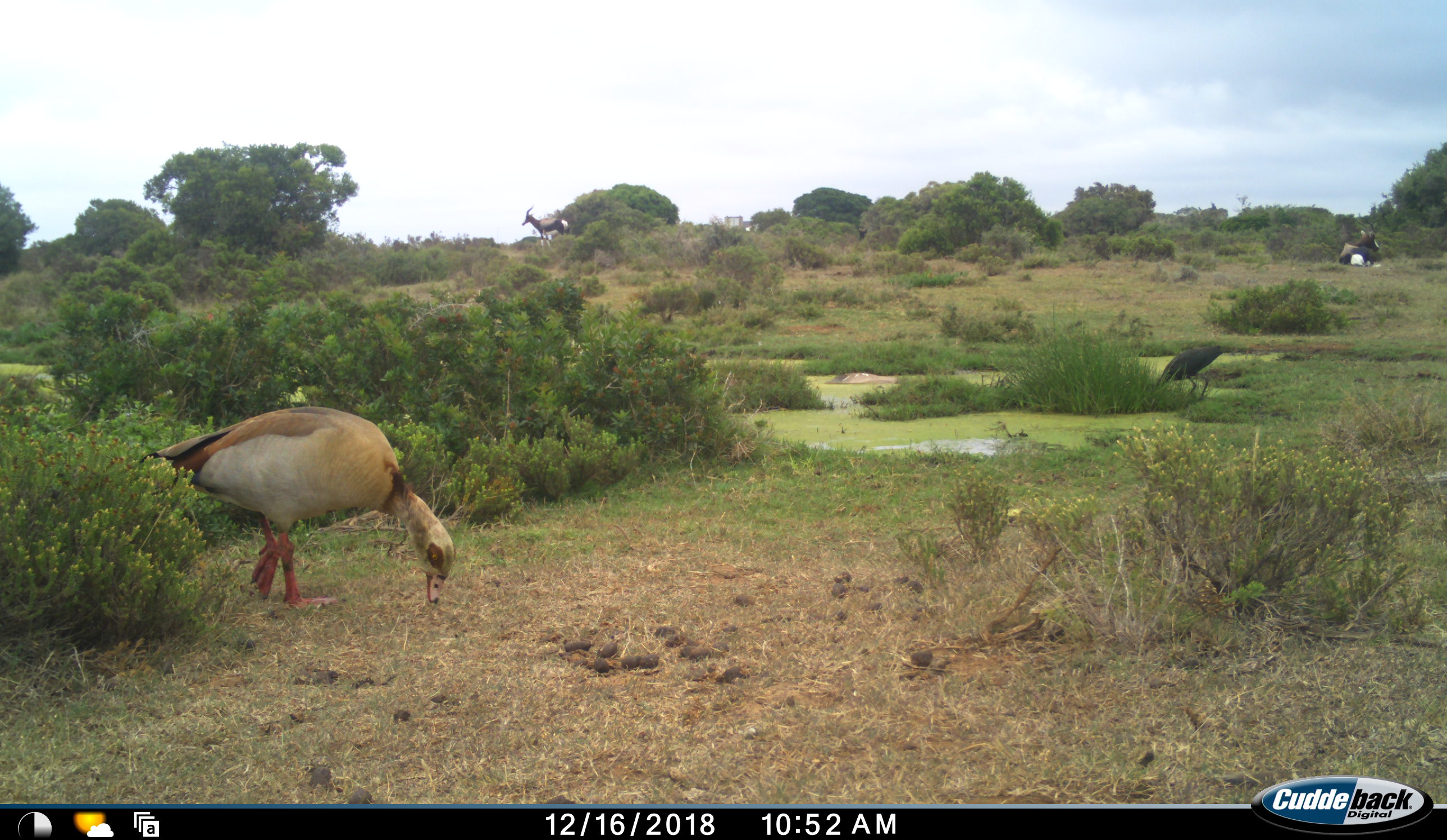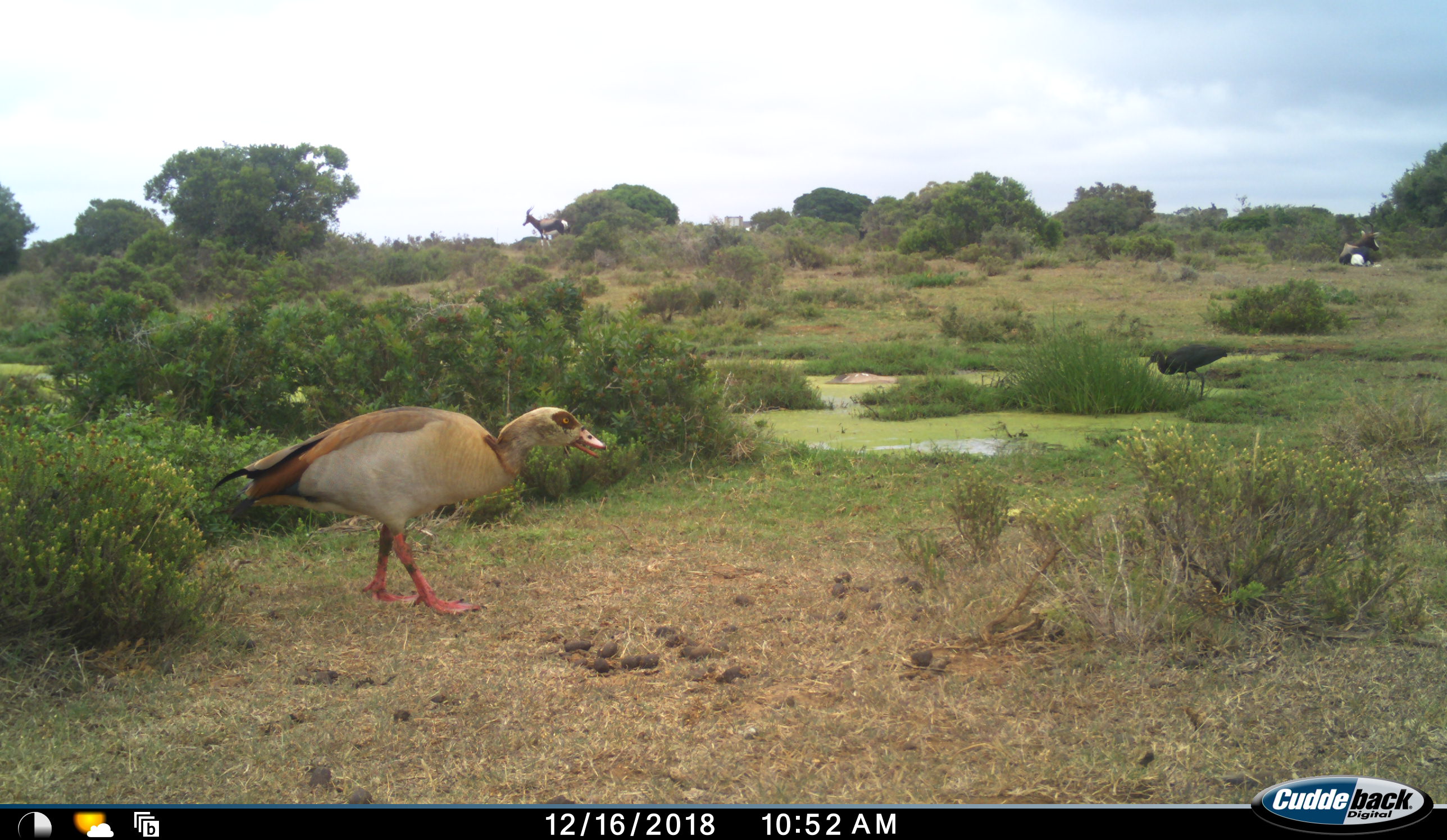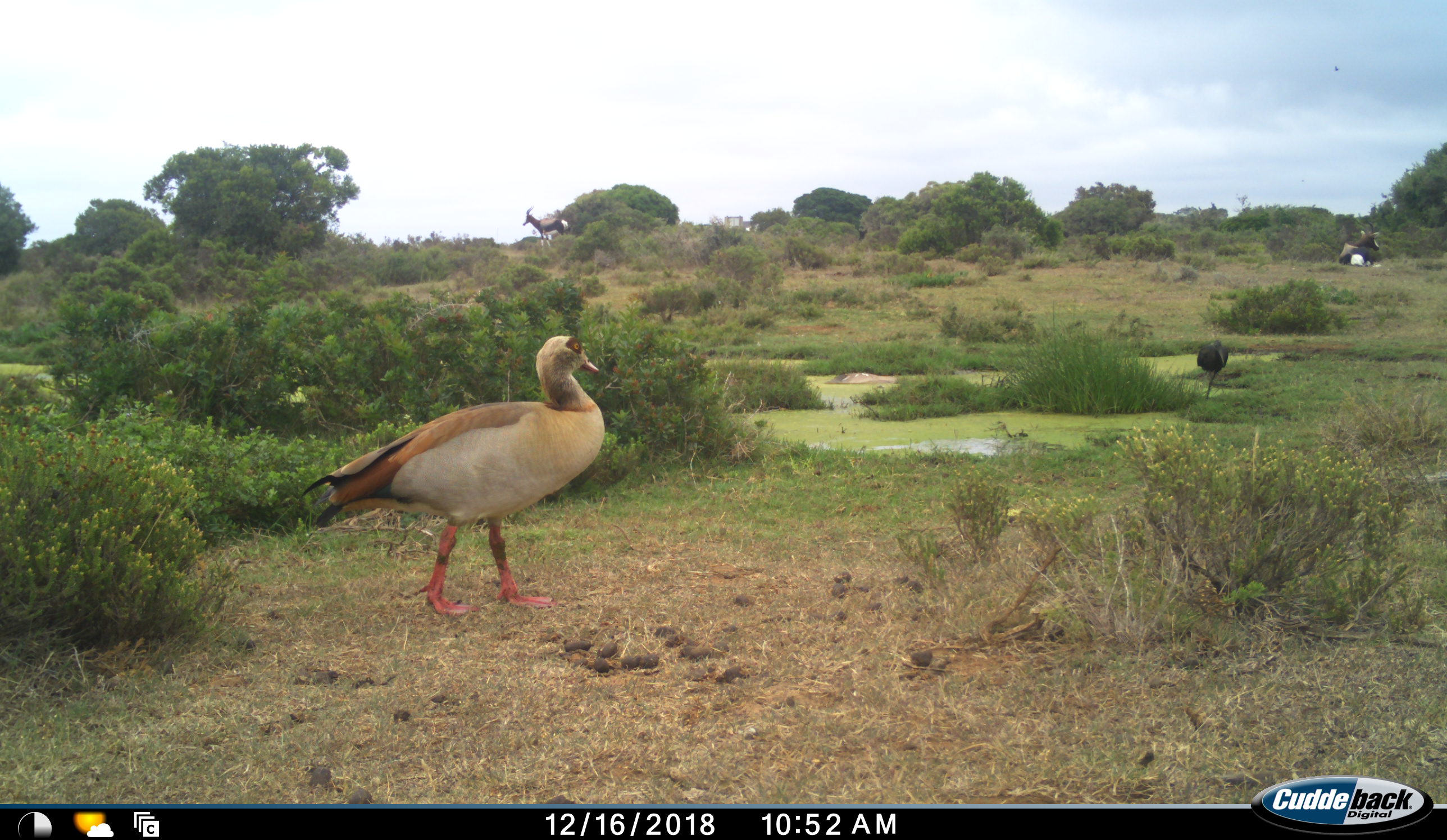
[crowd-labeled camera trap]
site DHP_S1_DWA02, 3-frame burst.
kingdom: Animalia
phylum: Chordata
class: Aves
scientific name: Aves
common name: bird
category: birdother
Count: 2.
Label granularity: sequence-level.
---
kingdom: Animalia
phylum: Chordata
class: Mammalia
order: Artiodactyla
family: Bovidae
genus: Damaliscus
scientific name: Damaliscus pygargus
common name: bontebok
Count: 2.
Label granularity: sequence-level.